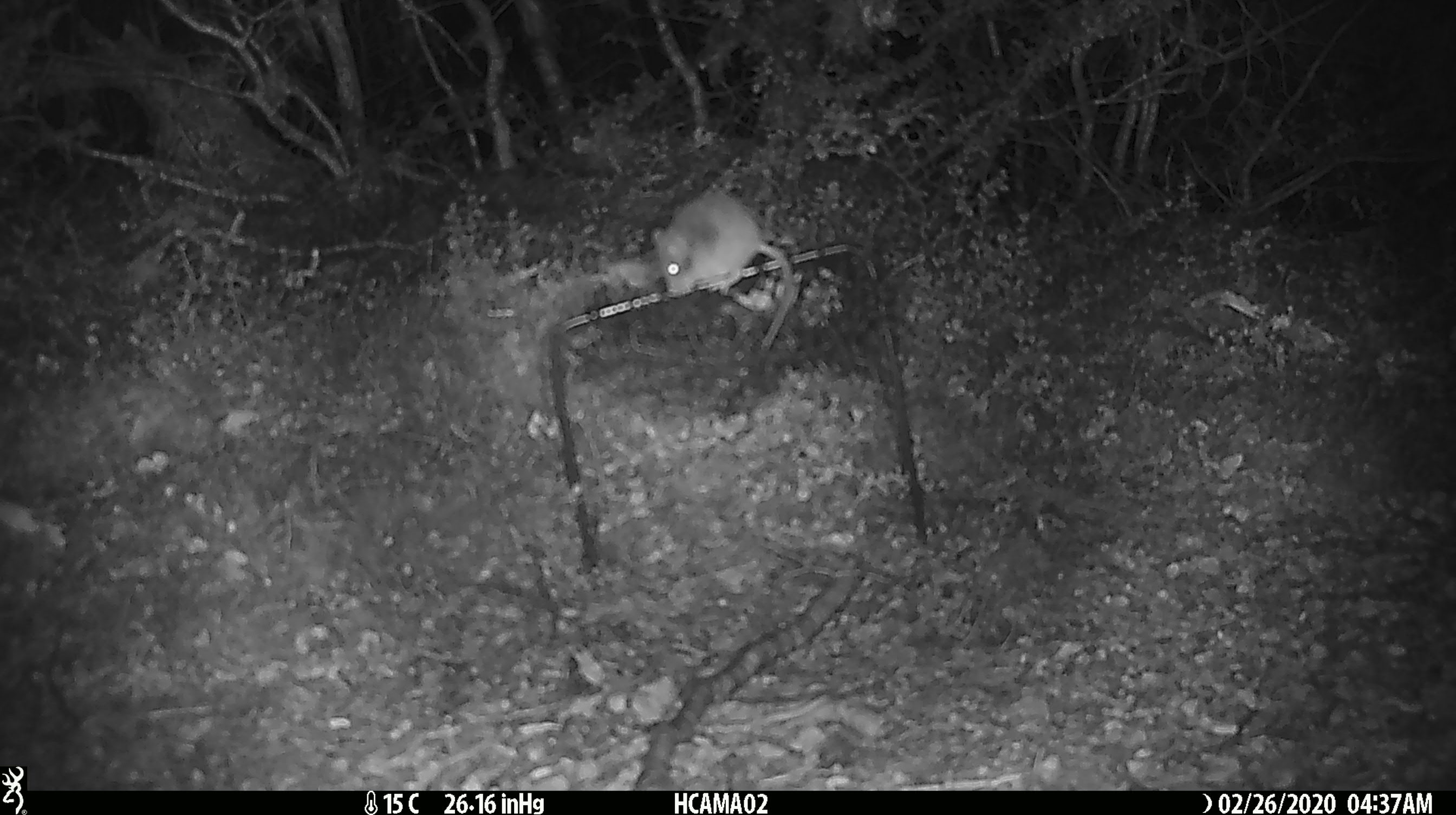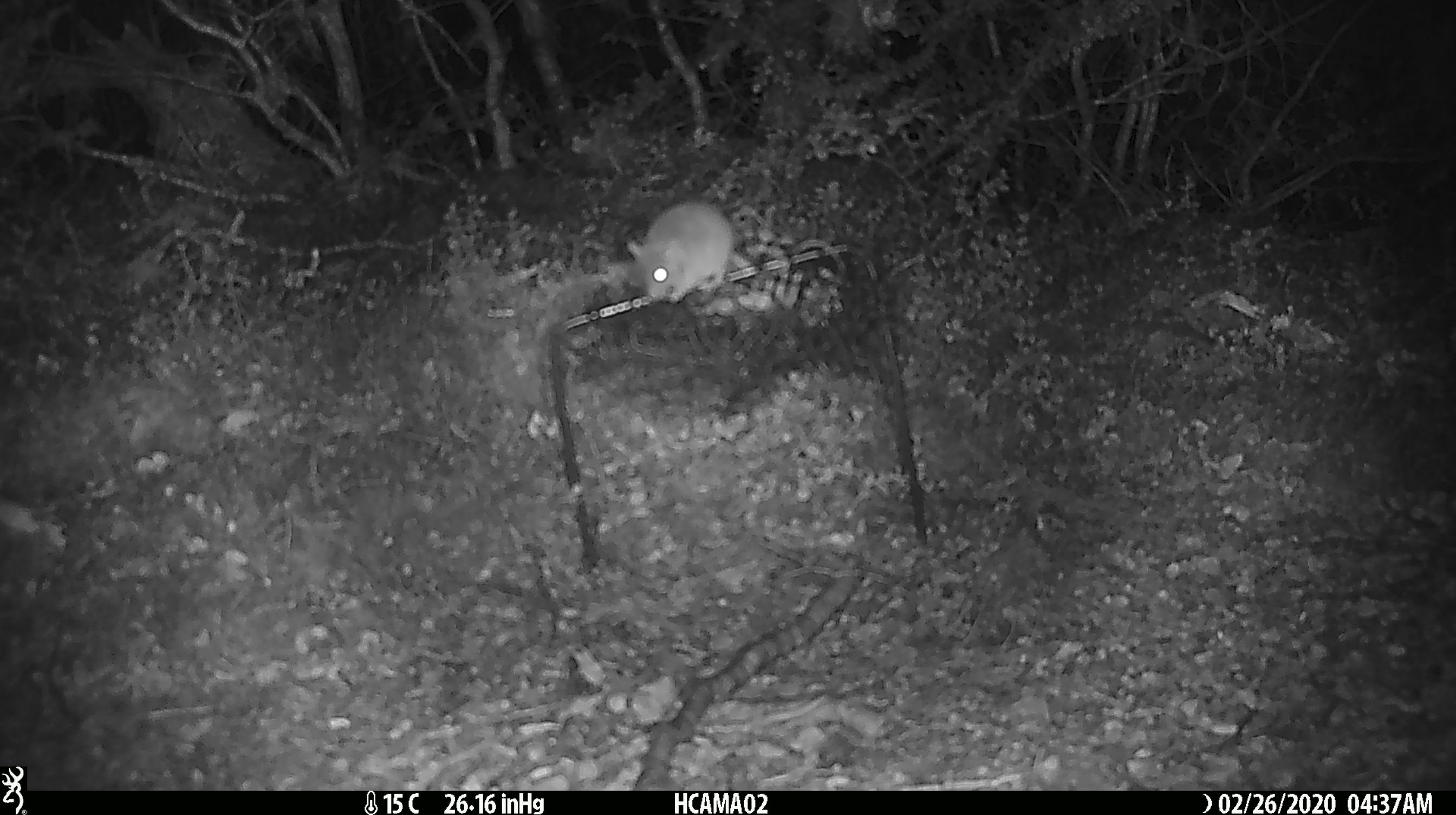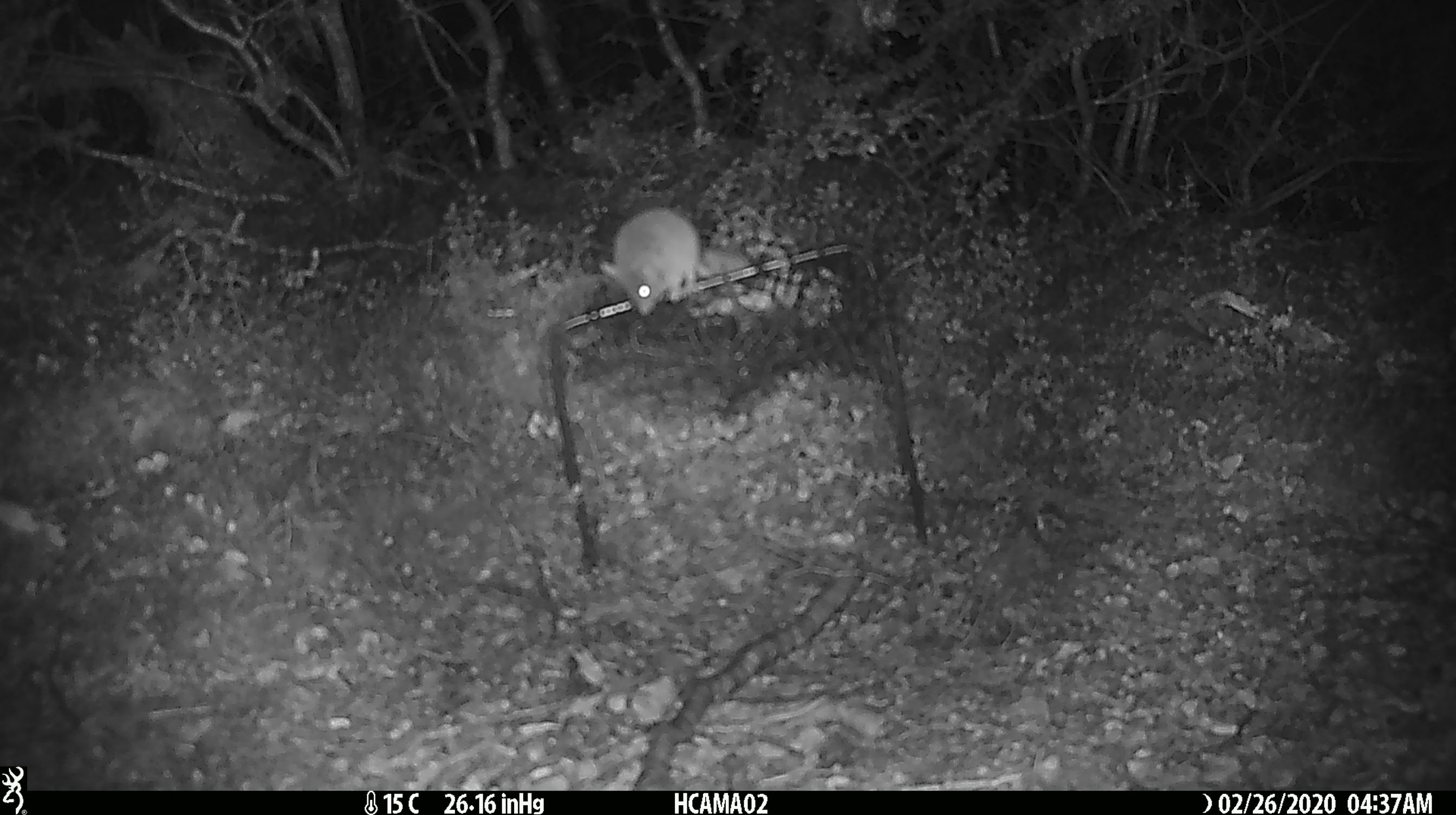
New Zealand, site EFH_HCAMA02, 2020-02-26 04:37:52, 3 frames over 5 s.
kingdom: Animalia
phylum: Chordata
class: Mammalia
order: Rodentia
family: Muridae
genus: Mus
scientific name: Mus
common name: mouse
Mouse (Mus).